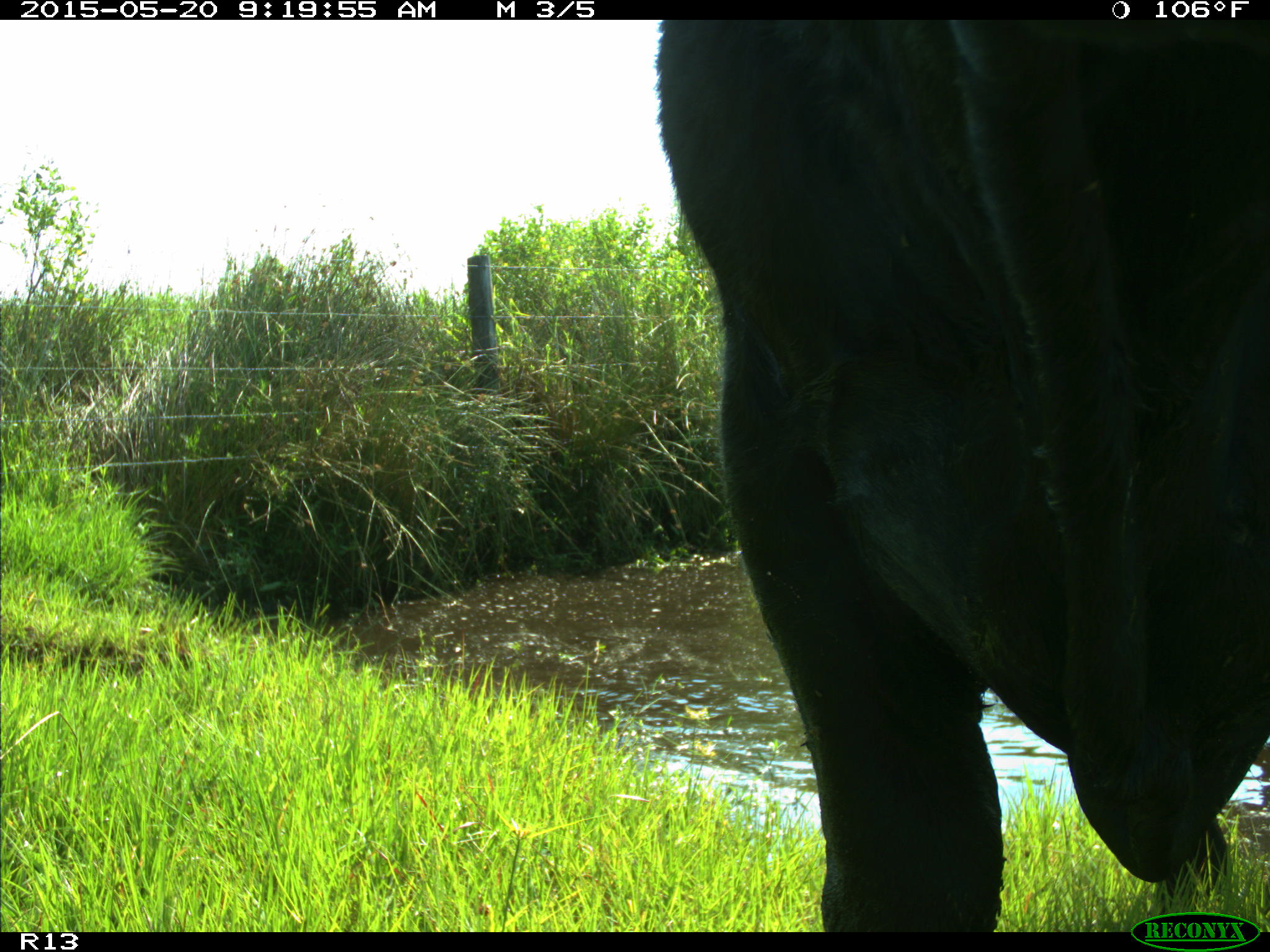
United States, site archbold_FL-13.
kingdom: Animalia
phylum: Chordata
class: Mammalia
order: Artiodactyla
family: Bovidae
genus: Bos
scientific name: Bos taurus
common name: domestic cow